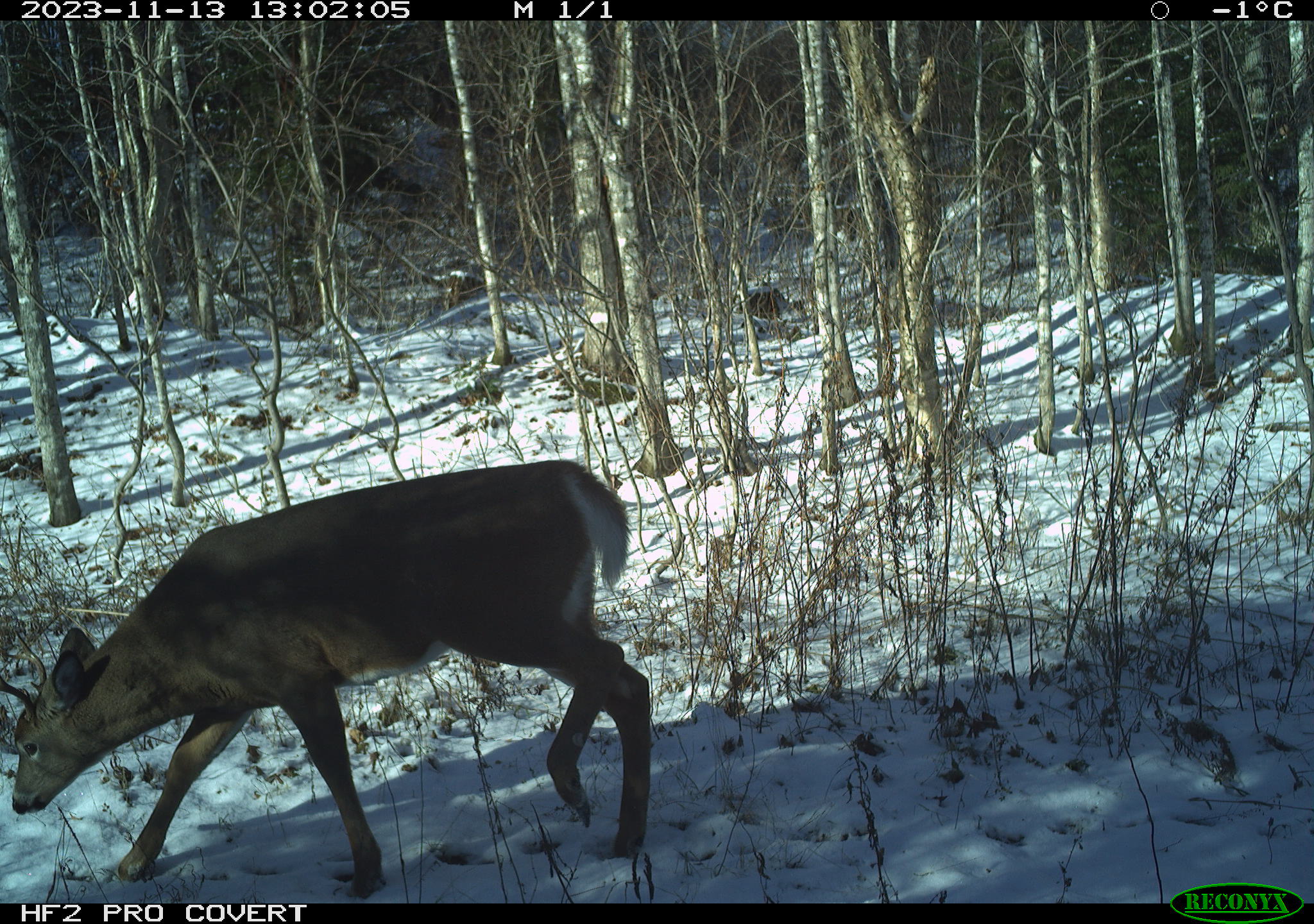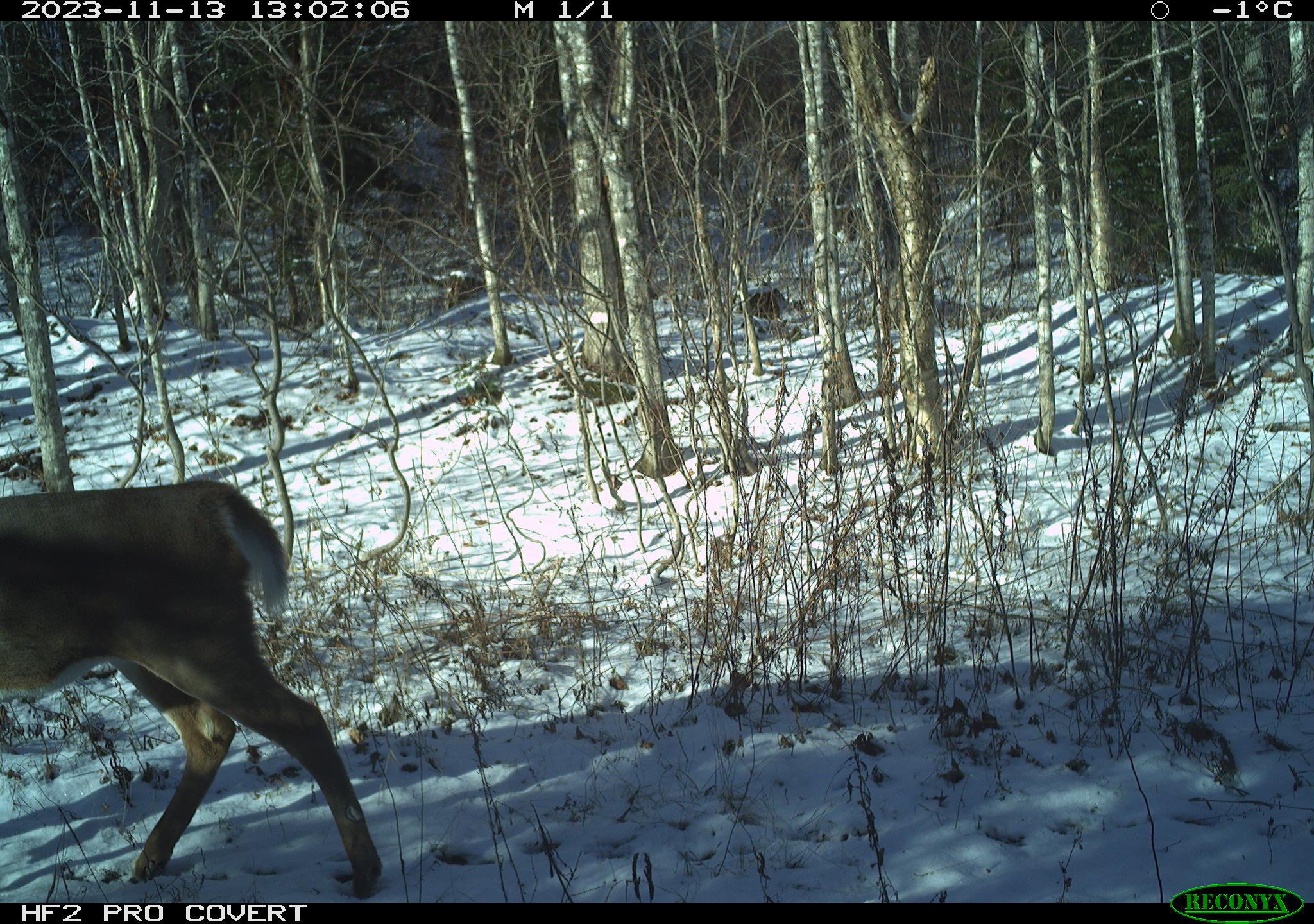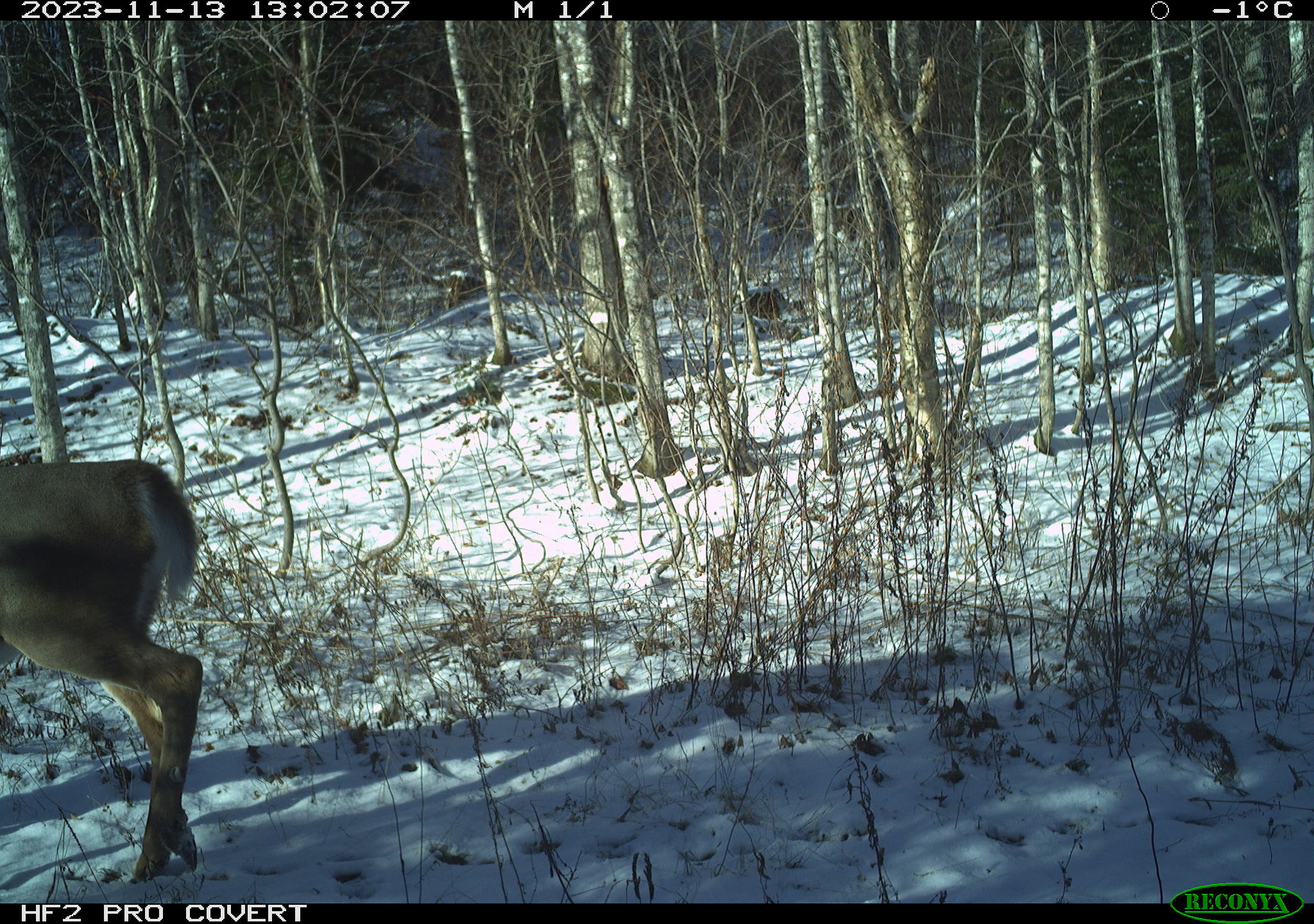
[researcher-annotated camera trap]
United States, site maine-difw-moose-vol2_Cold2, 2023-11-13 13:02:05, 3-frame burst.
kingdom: Animalia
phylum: Chordata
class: Mammalia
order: Artiodactyla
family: Cervidae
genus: Odocoileus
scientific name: Odocoileus virginianus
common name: white-tailed deer